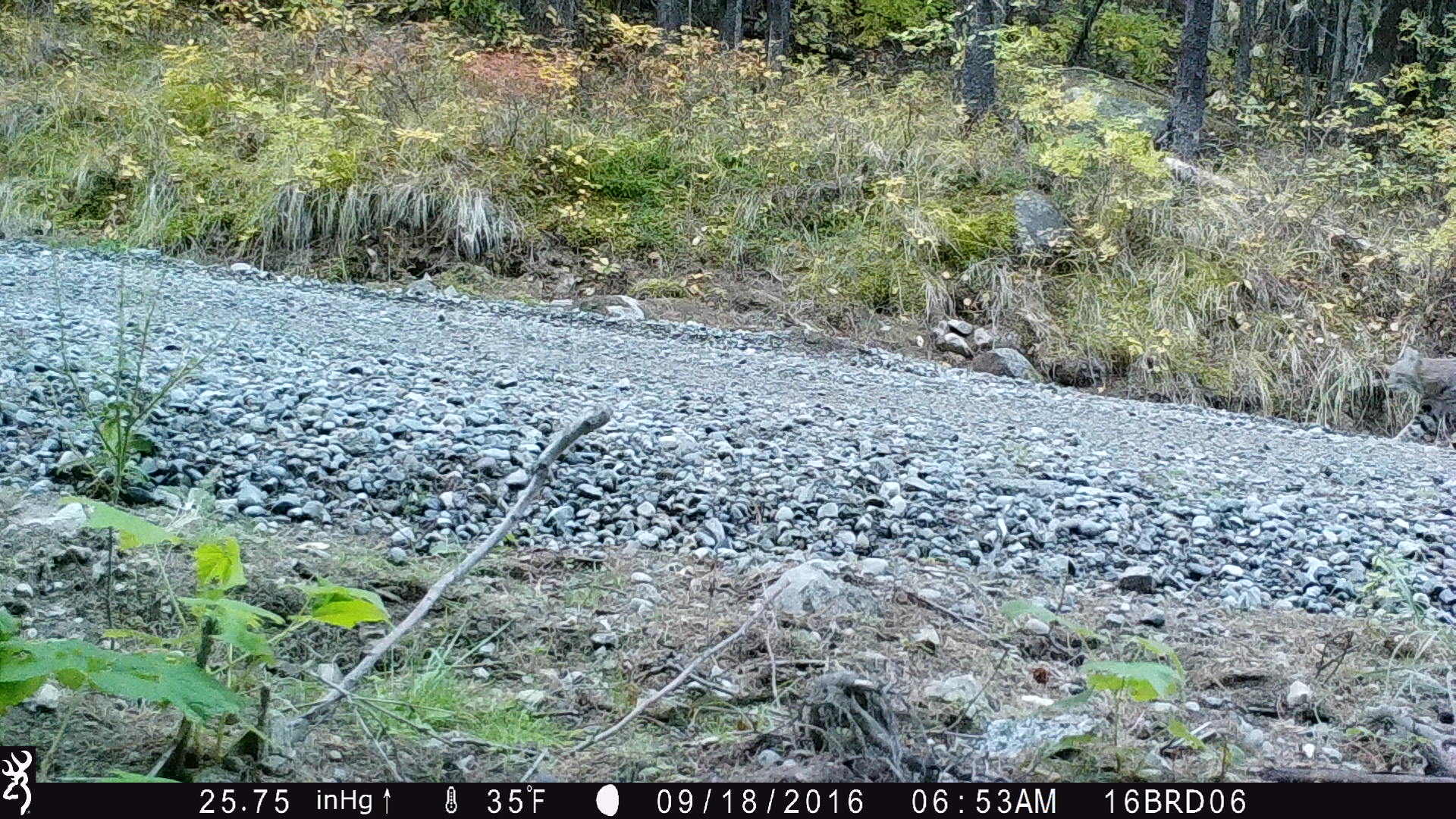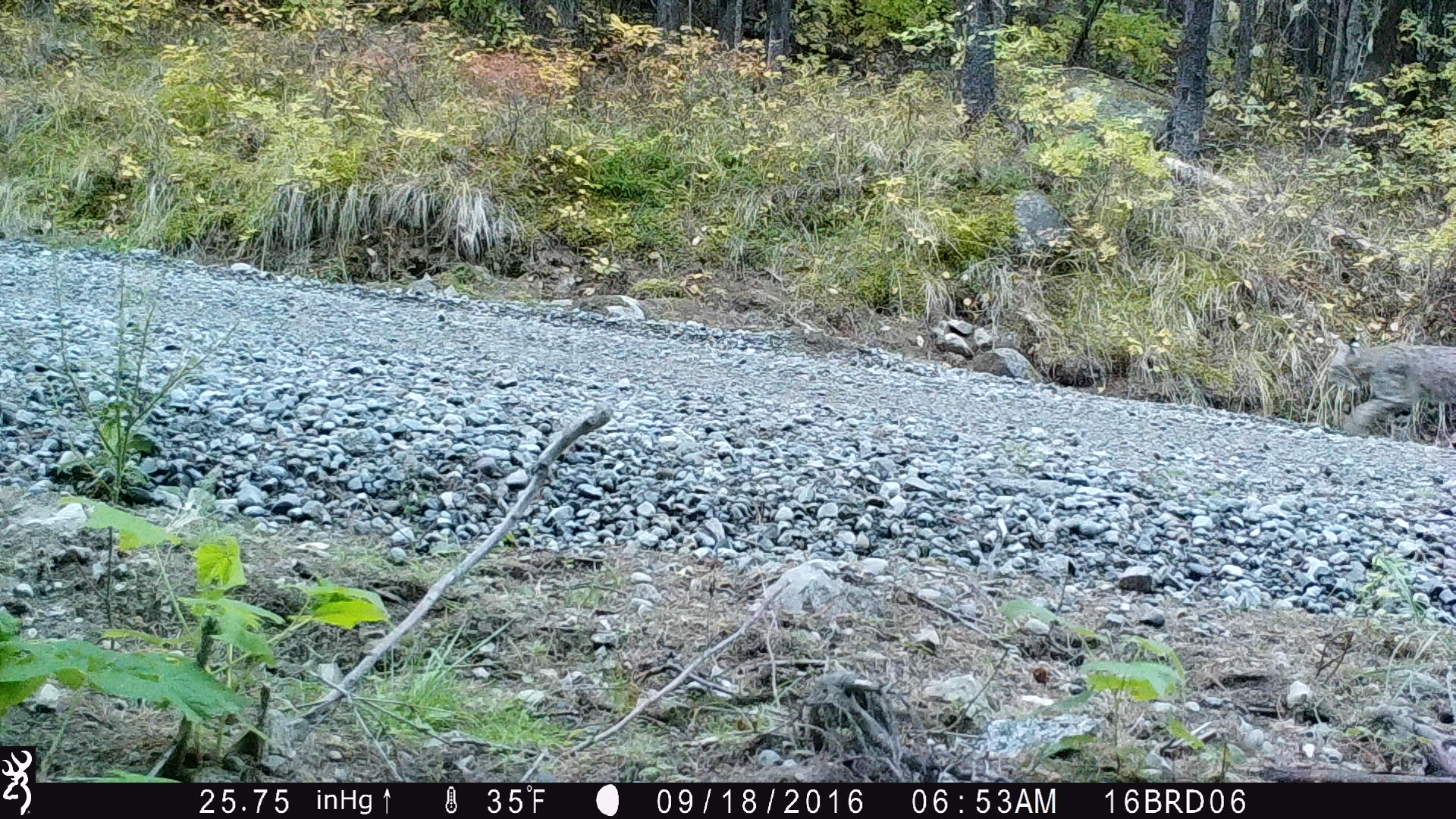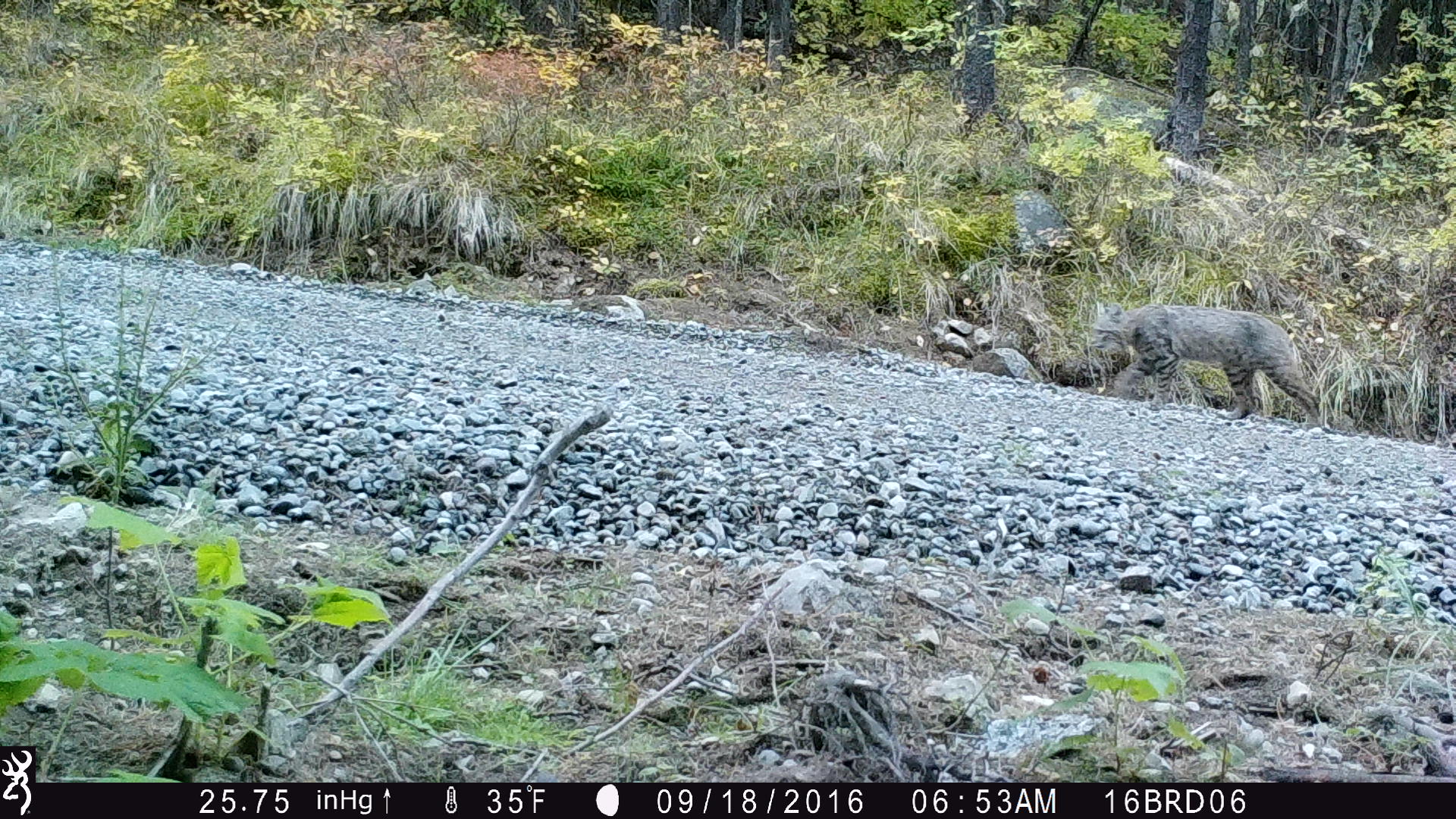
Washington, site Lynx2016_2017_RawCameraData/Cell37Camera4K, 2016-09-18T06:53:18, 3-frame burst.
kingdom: Animalia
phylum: Chordata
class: Mammalia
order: Carnivora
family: Felidae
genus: Lynx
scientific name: Lynx rufus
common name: bobcat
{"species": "Lynx rufus (bobcat)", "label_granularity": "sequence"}